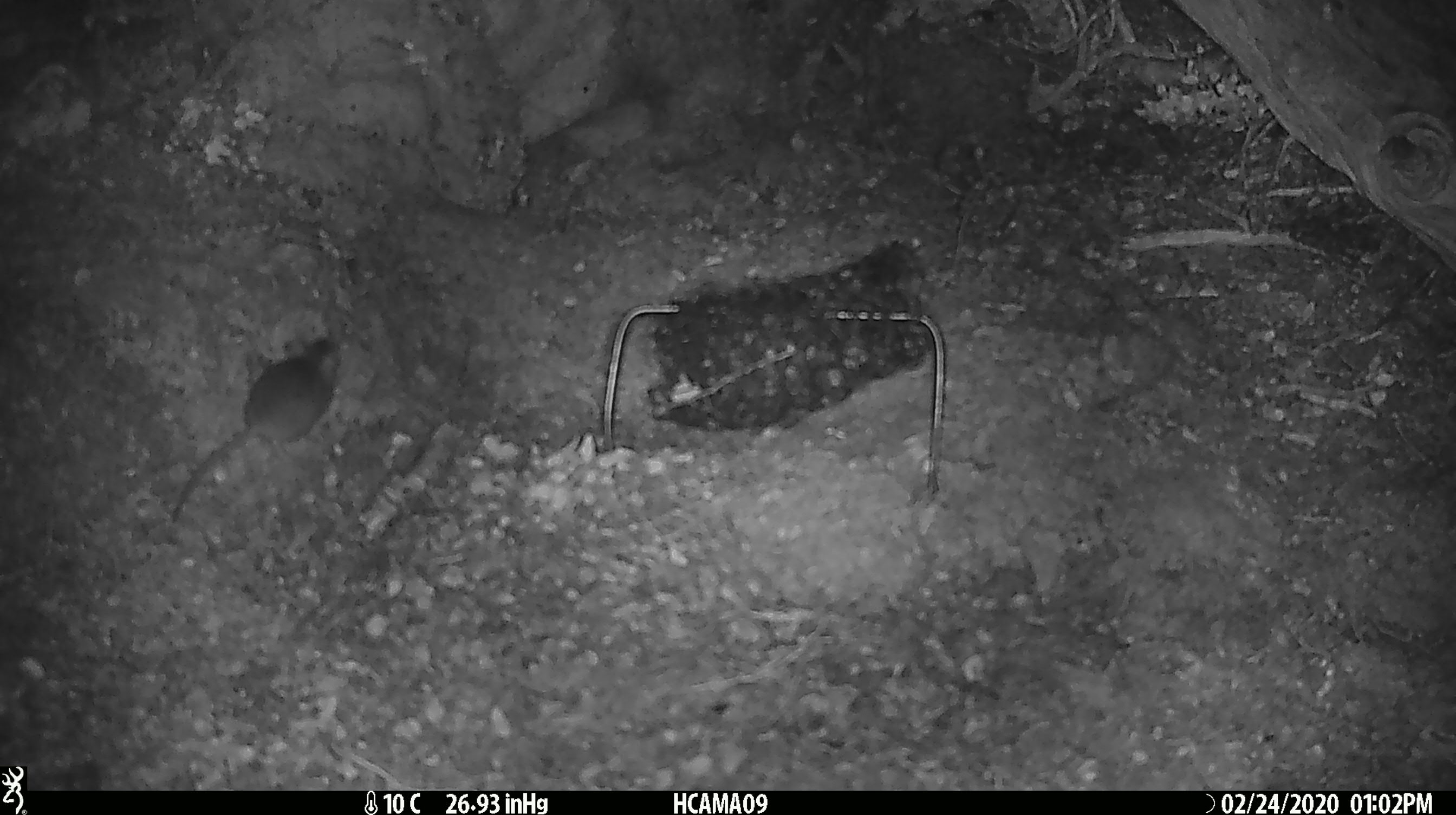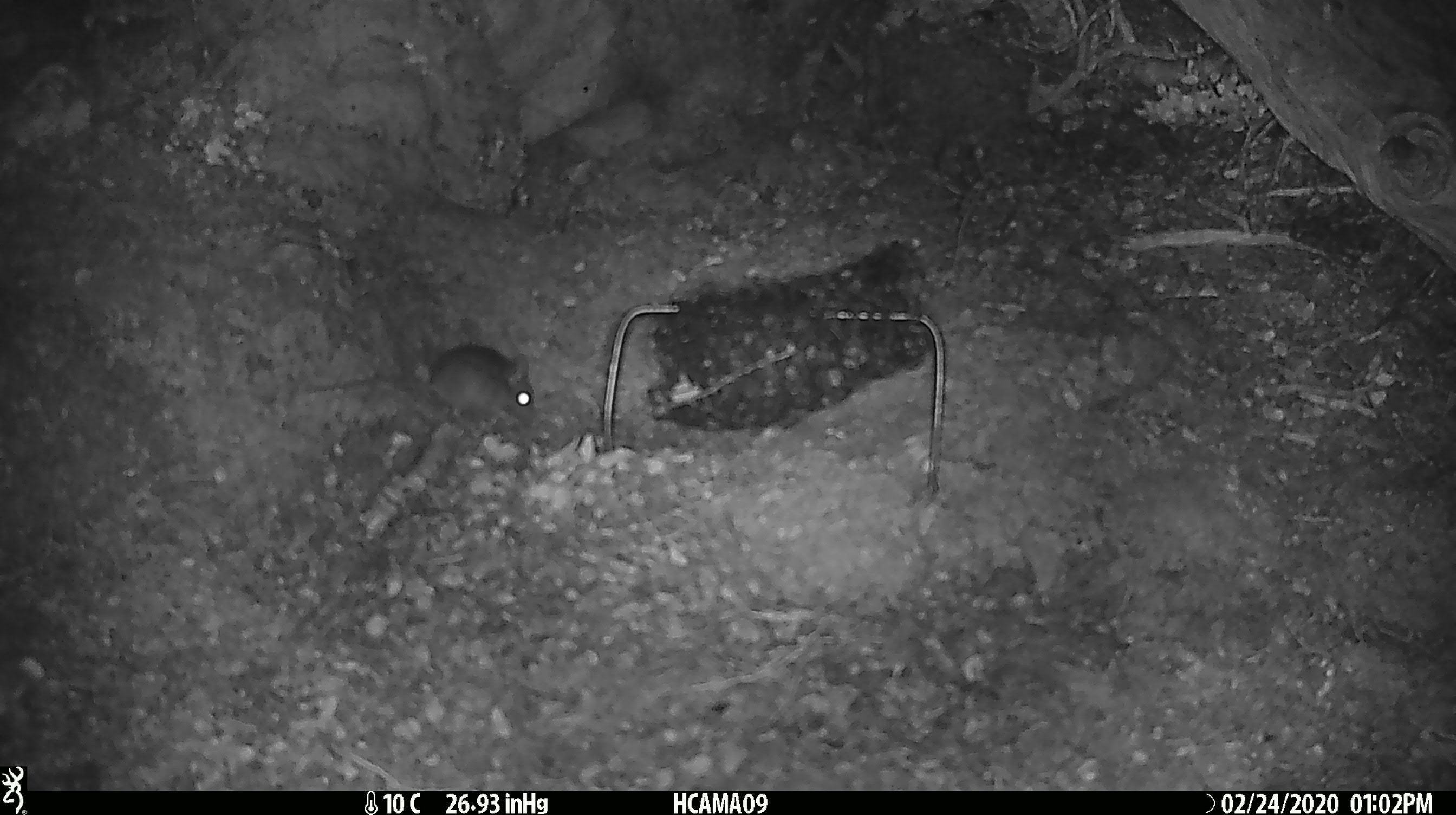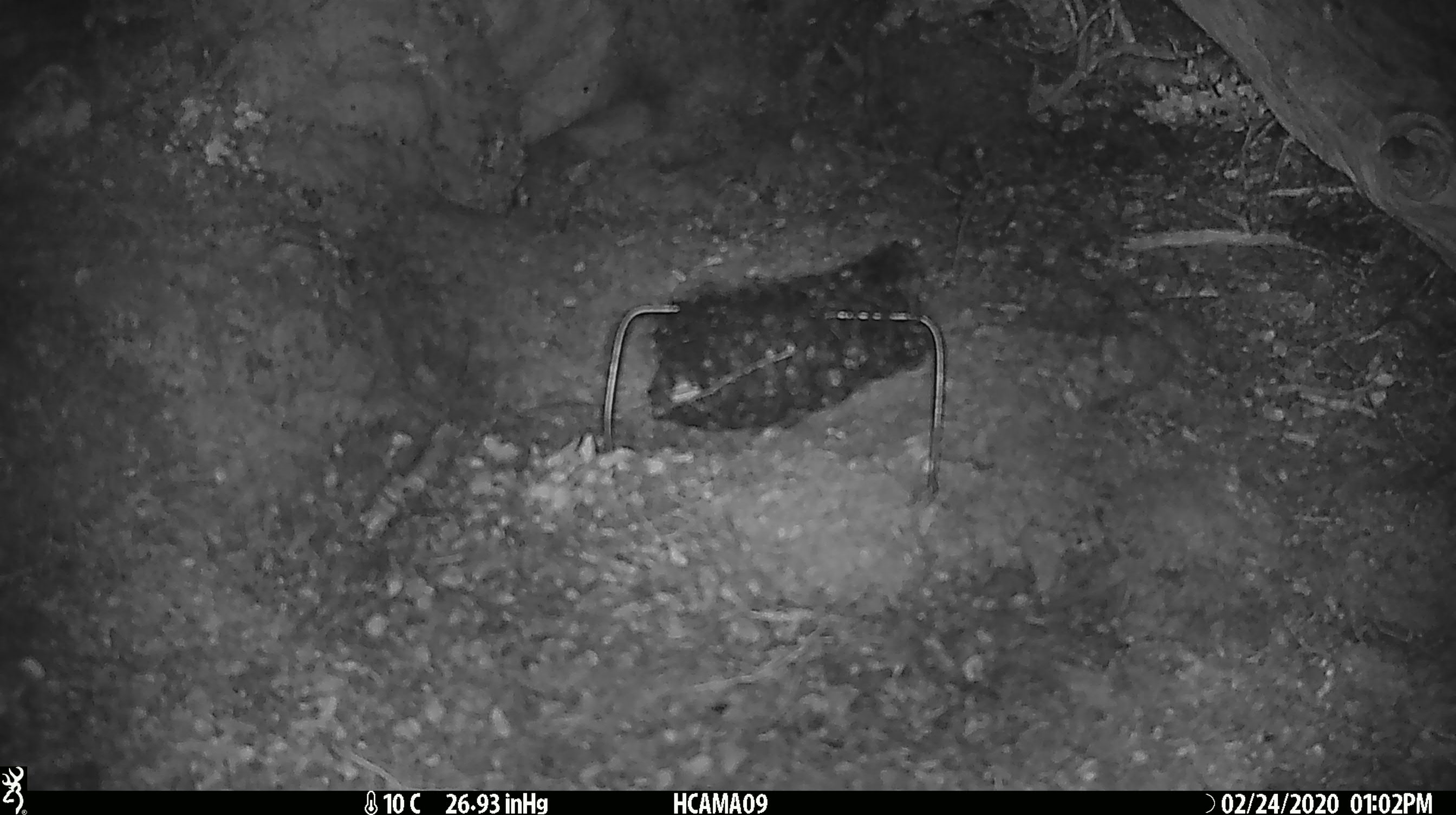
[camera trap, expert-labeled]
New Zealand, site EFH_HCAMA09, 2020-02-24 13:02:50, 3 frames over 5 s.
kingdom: Animalia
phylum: Chordata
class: Mammalia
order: Rodentia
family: Muridae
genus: Mus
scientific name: Mus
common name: mouse